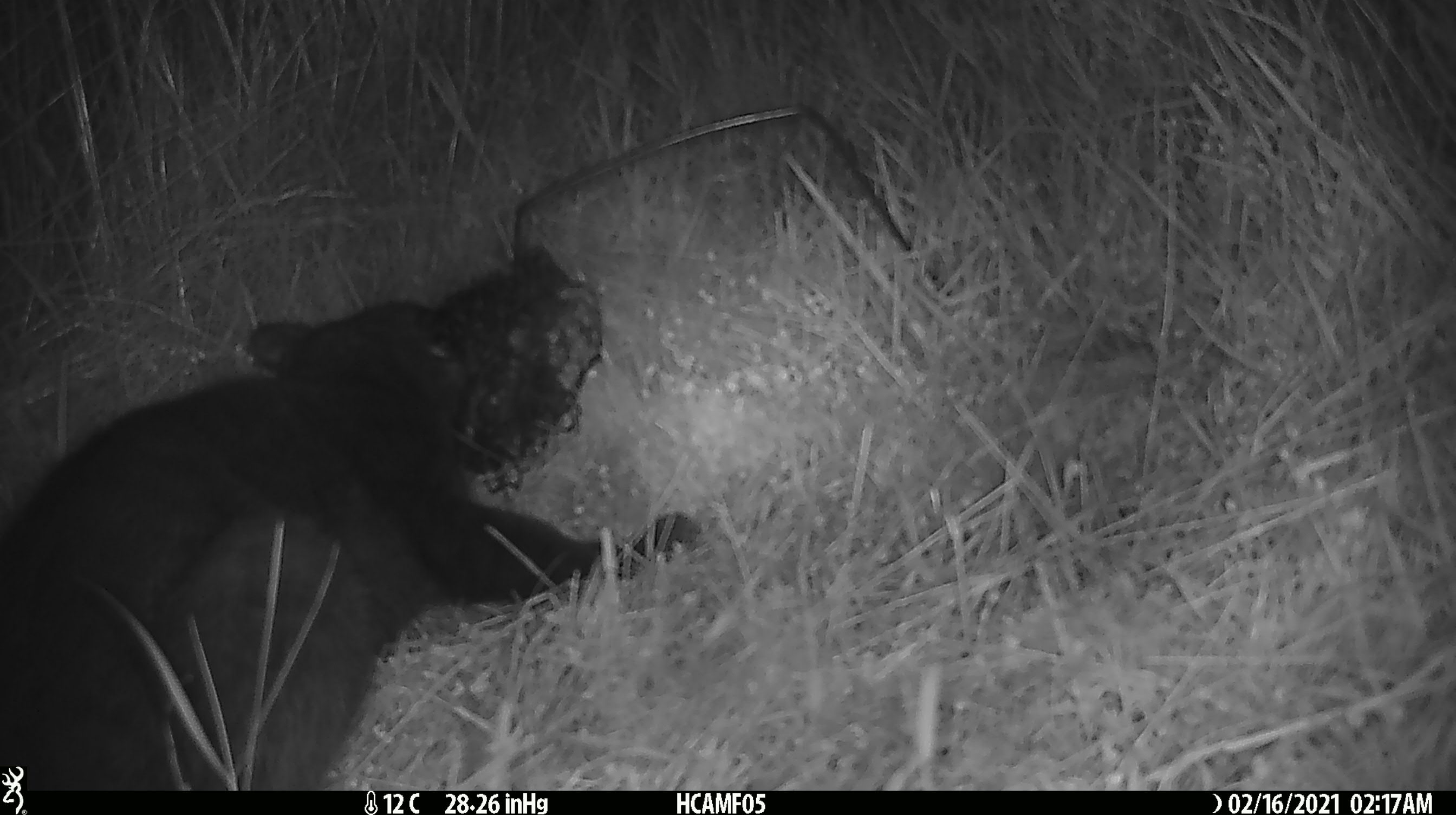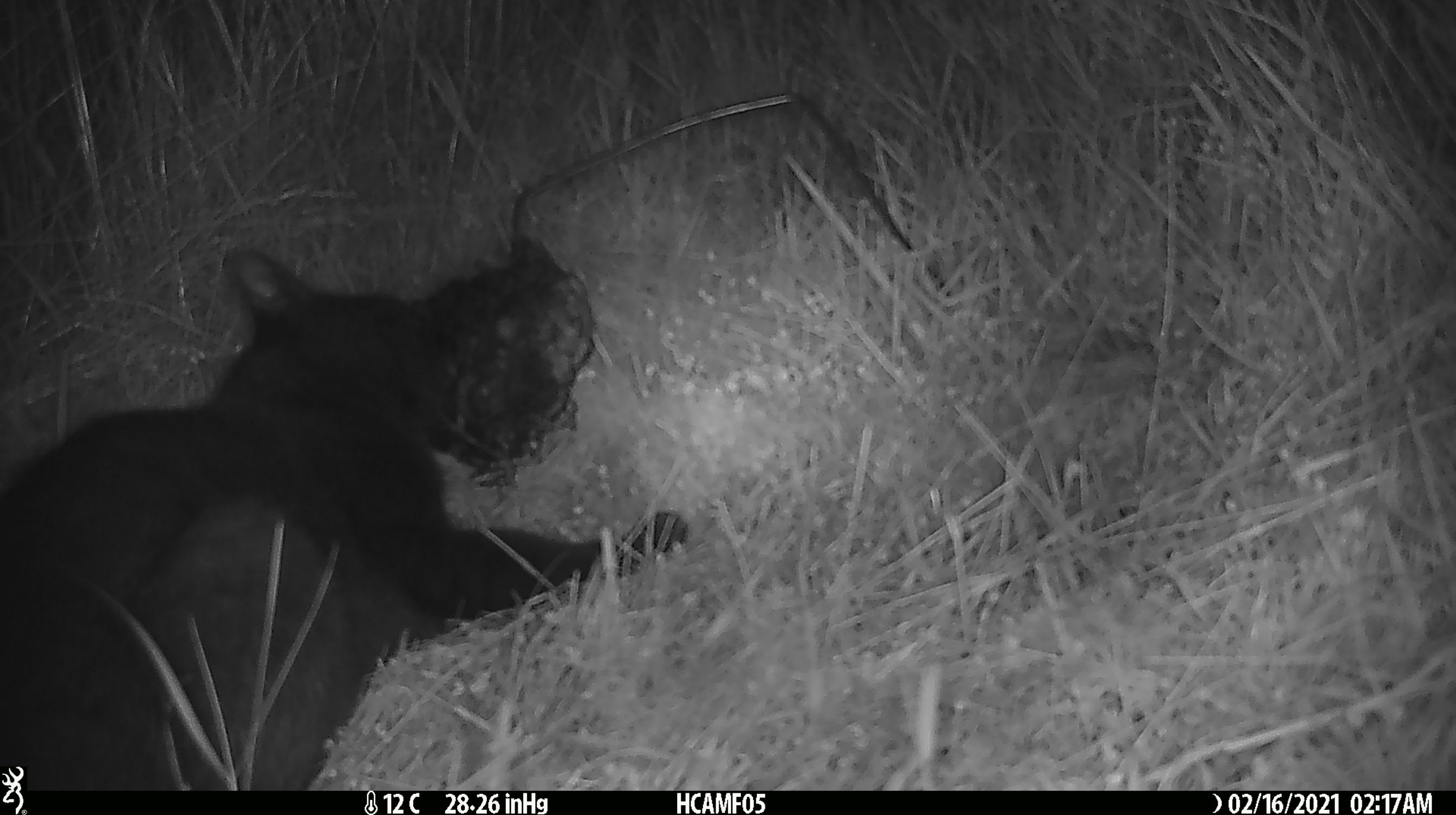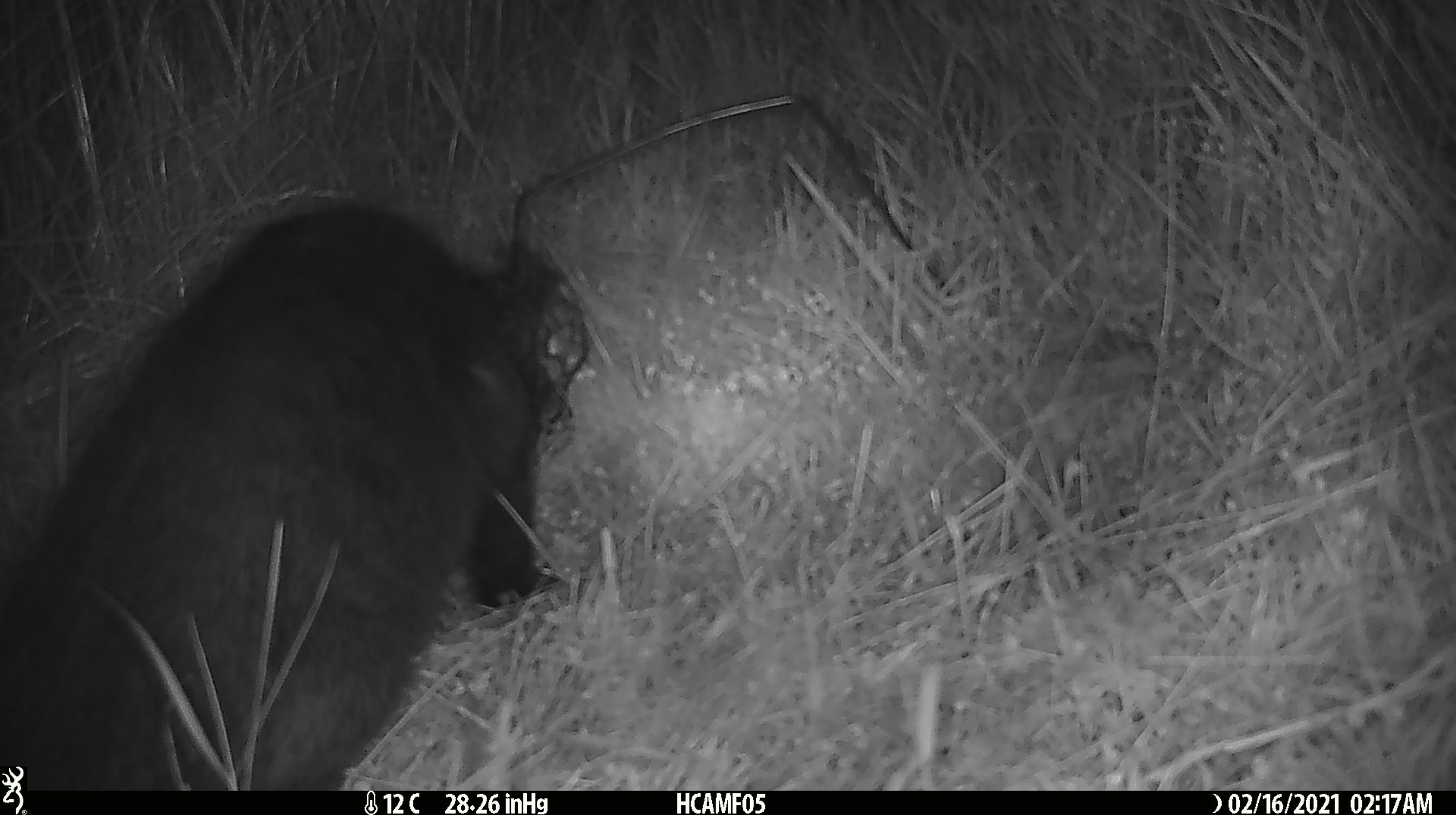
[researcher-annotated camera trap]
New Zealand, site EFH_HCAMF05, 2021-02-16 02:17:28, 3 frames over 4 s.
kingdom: Animalia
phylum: Chordata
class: Mammalia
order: Carnivora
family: Felidae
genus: Felis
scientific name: Felis catus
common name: domestic cat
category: cat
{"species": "cat (domestic cat) (Felis catus)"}